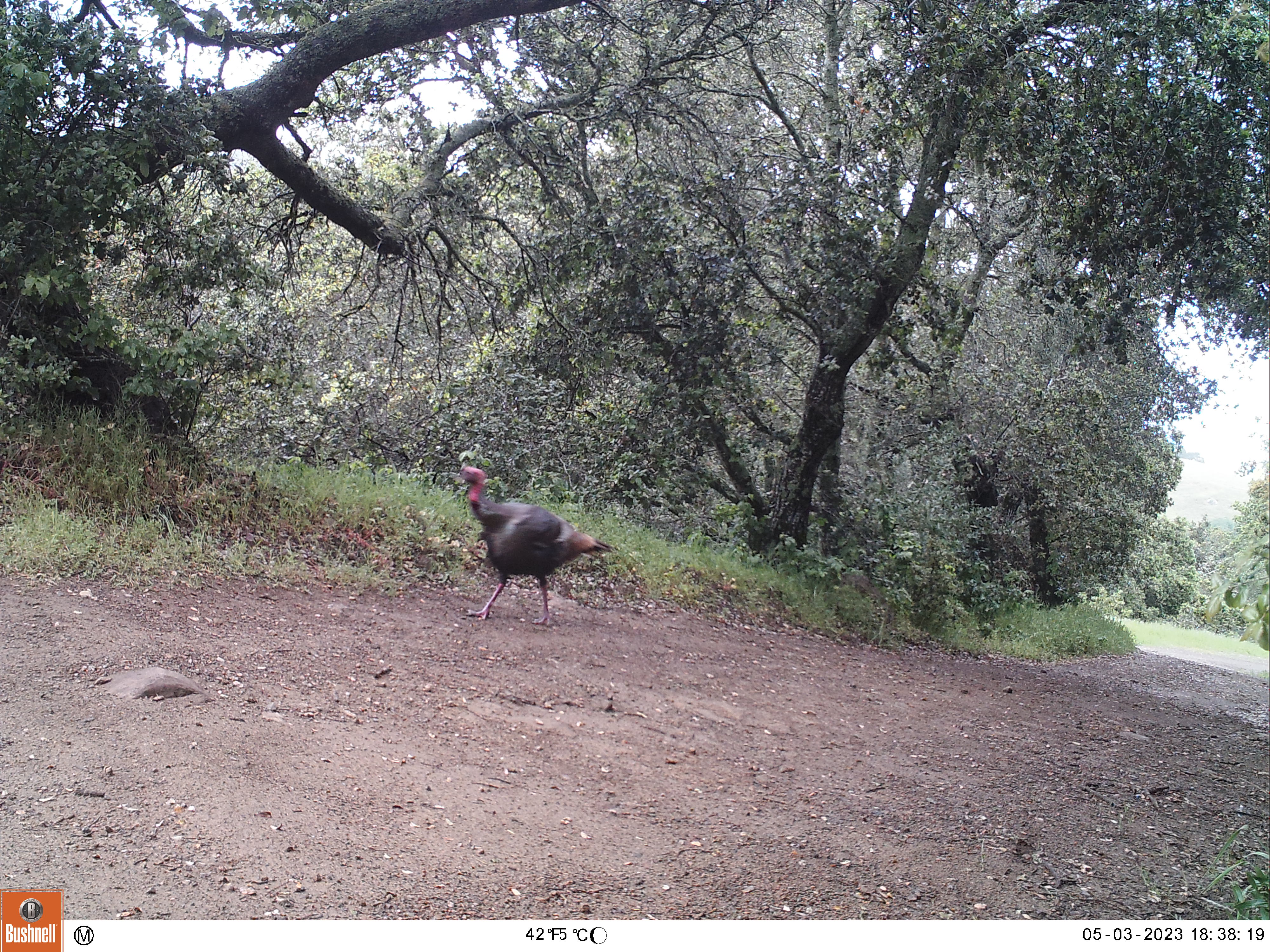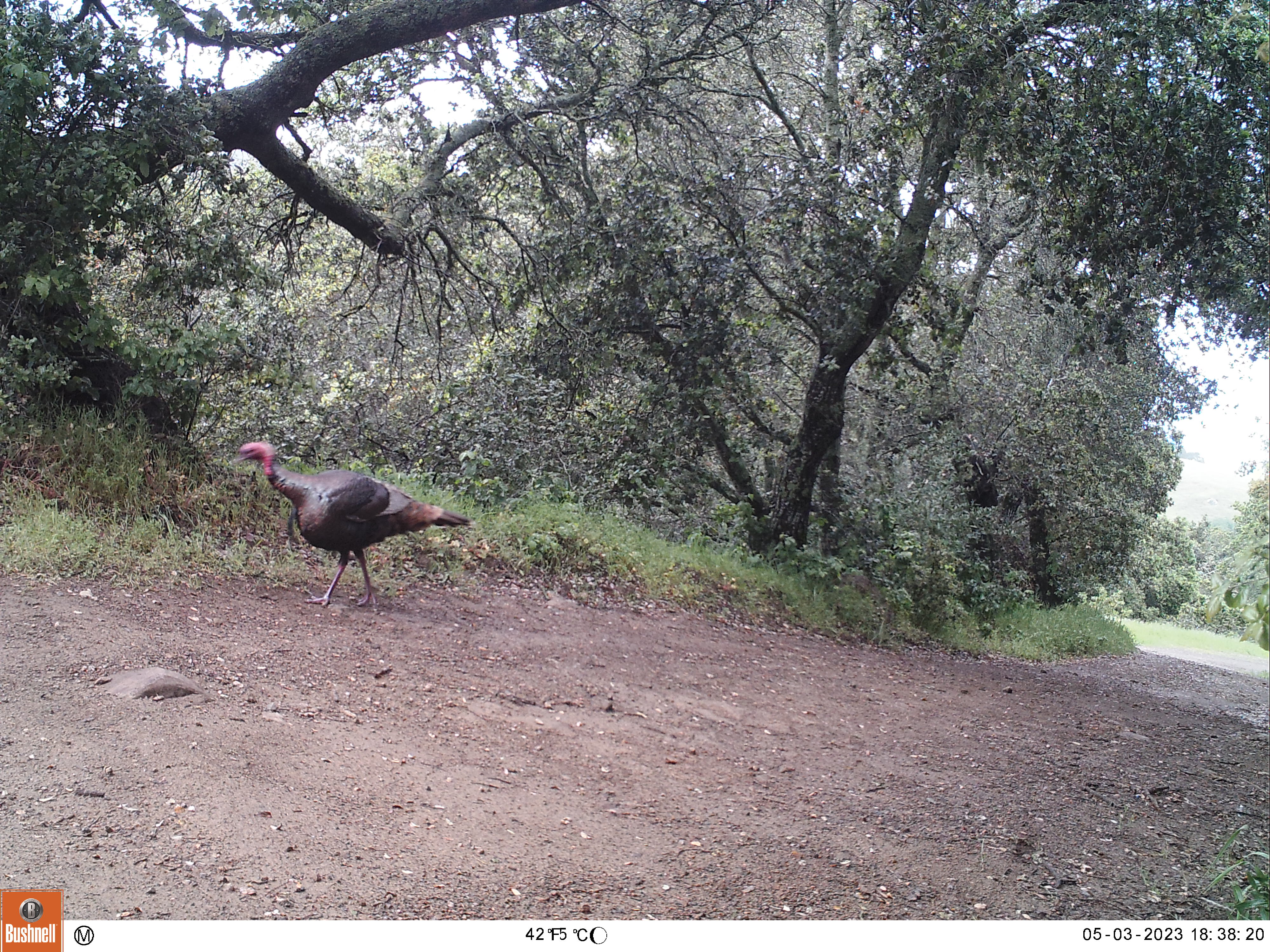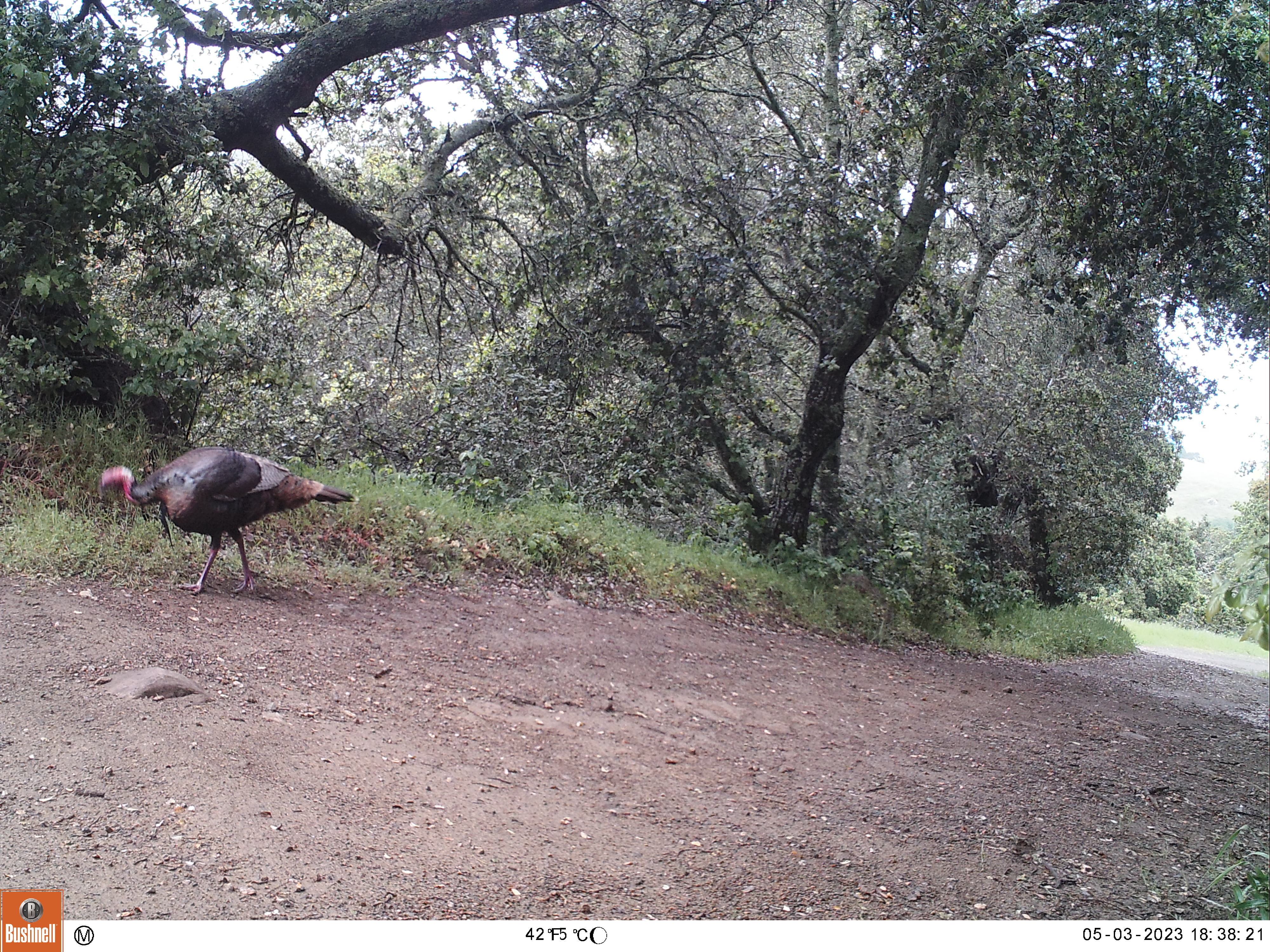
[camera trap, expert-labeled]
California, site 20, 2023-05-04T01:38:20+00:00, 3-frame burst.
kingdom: Animalia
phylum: Chordata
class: Aves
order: Galliformes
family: Phasianidae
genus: Meleagris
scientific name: Meleagris gallopavo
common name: turkey